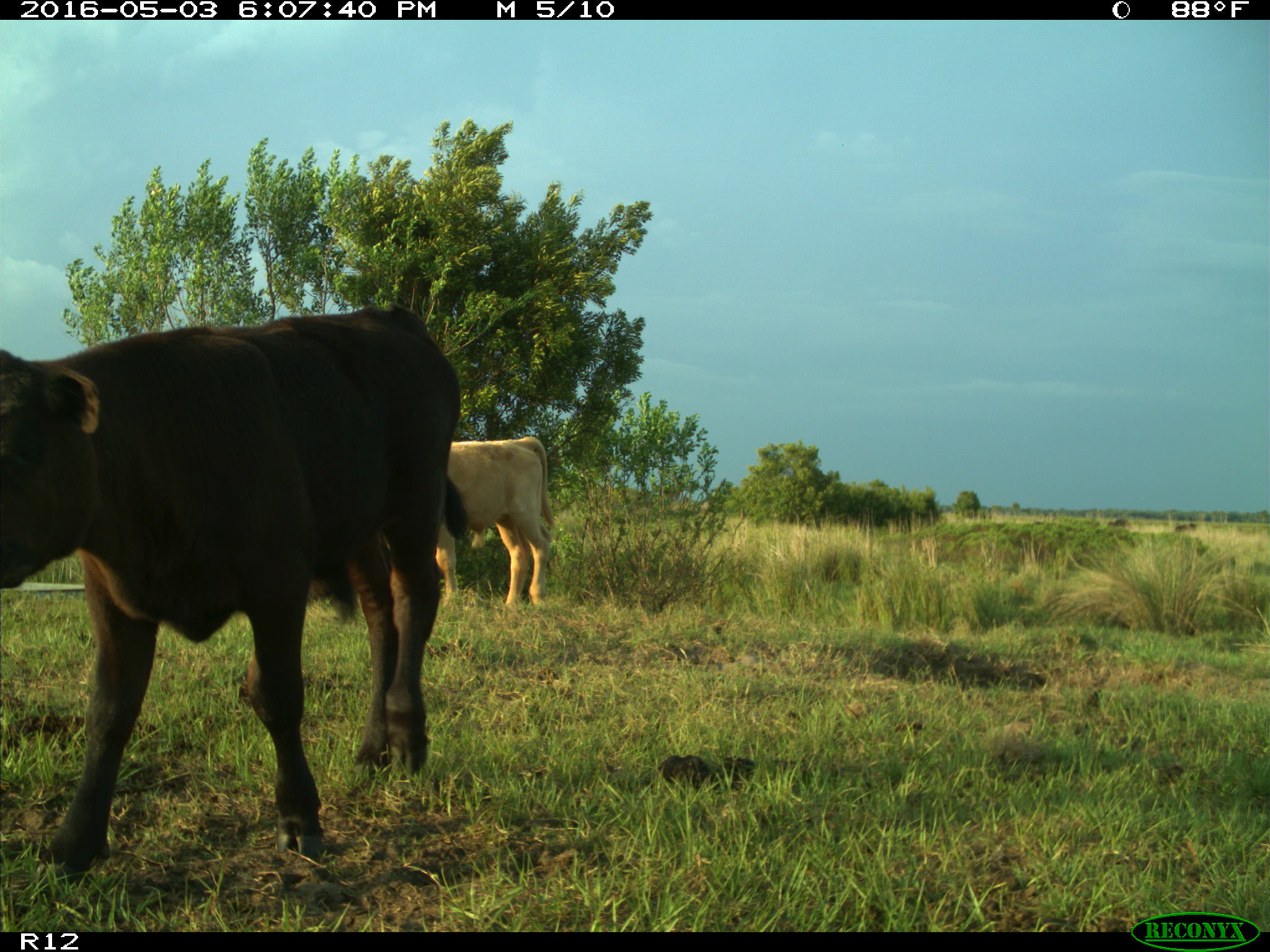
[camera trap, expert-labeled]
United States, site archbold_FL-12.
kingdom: Animalia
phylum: Chordata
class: Mammalia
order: Artiodactyla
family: Bovidae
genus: Bos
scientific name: Bos taurus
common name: domestic cow